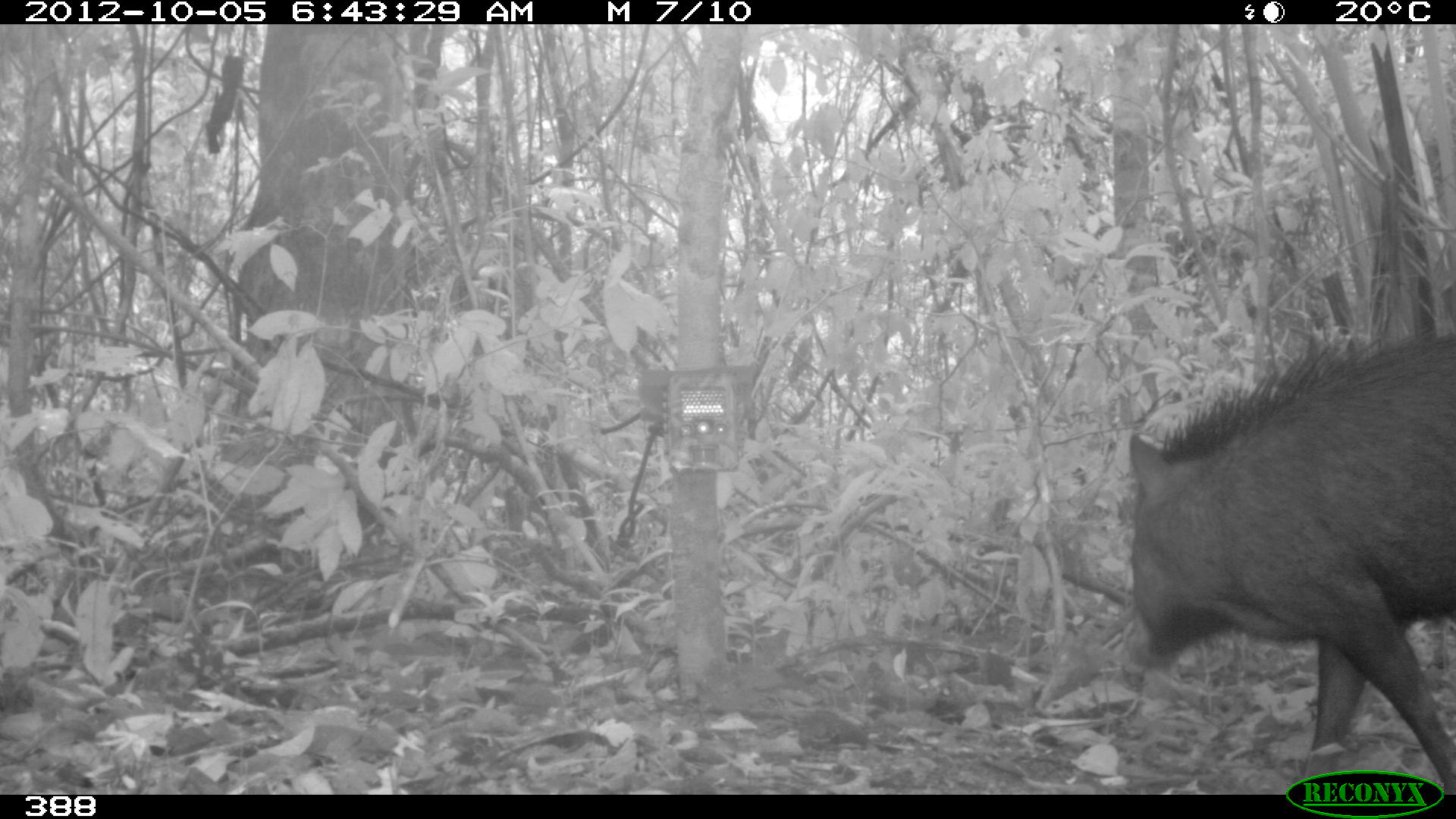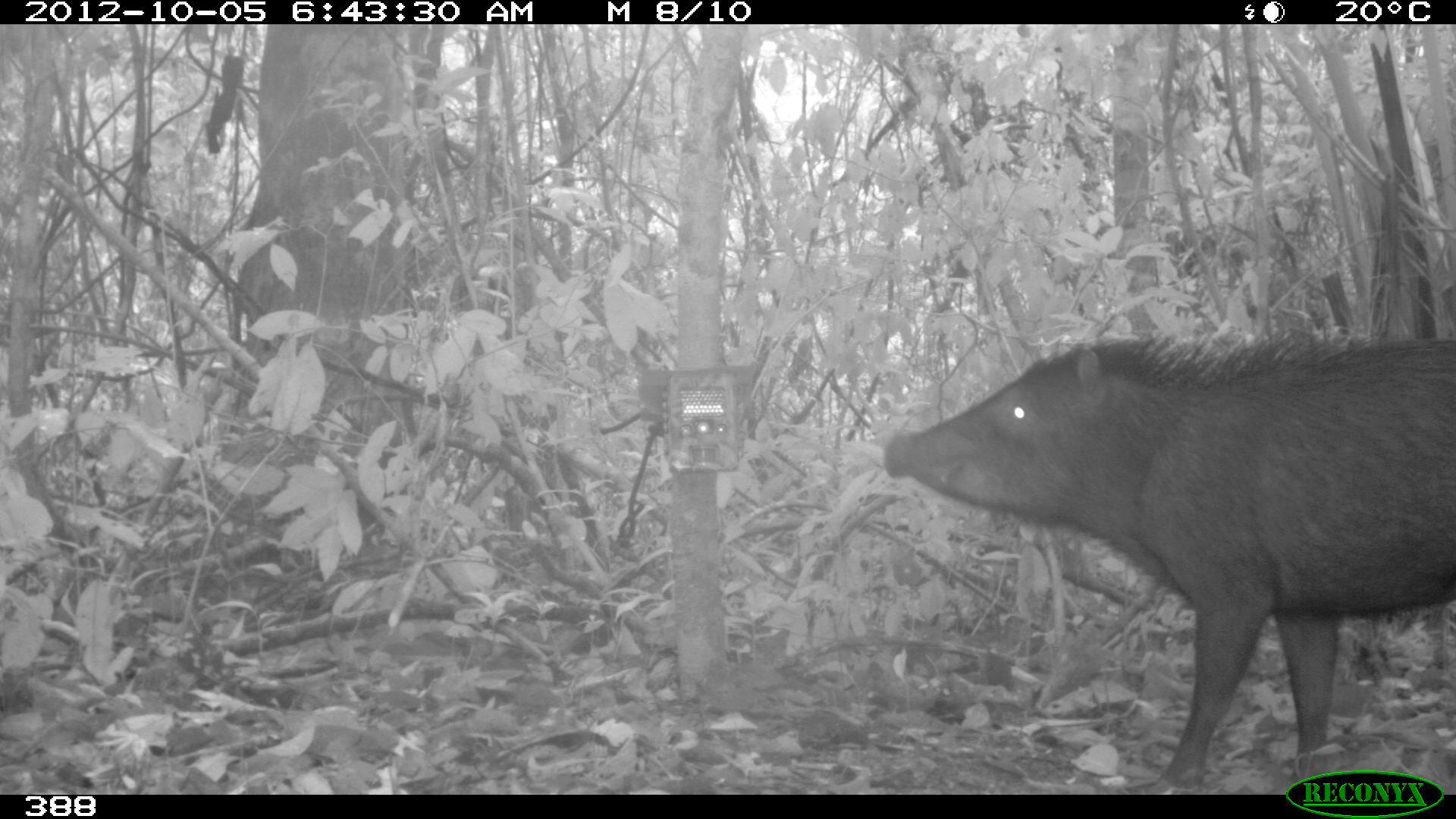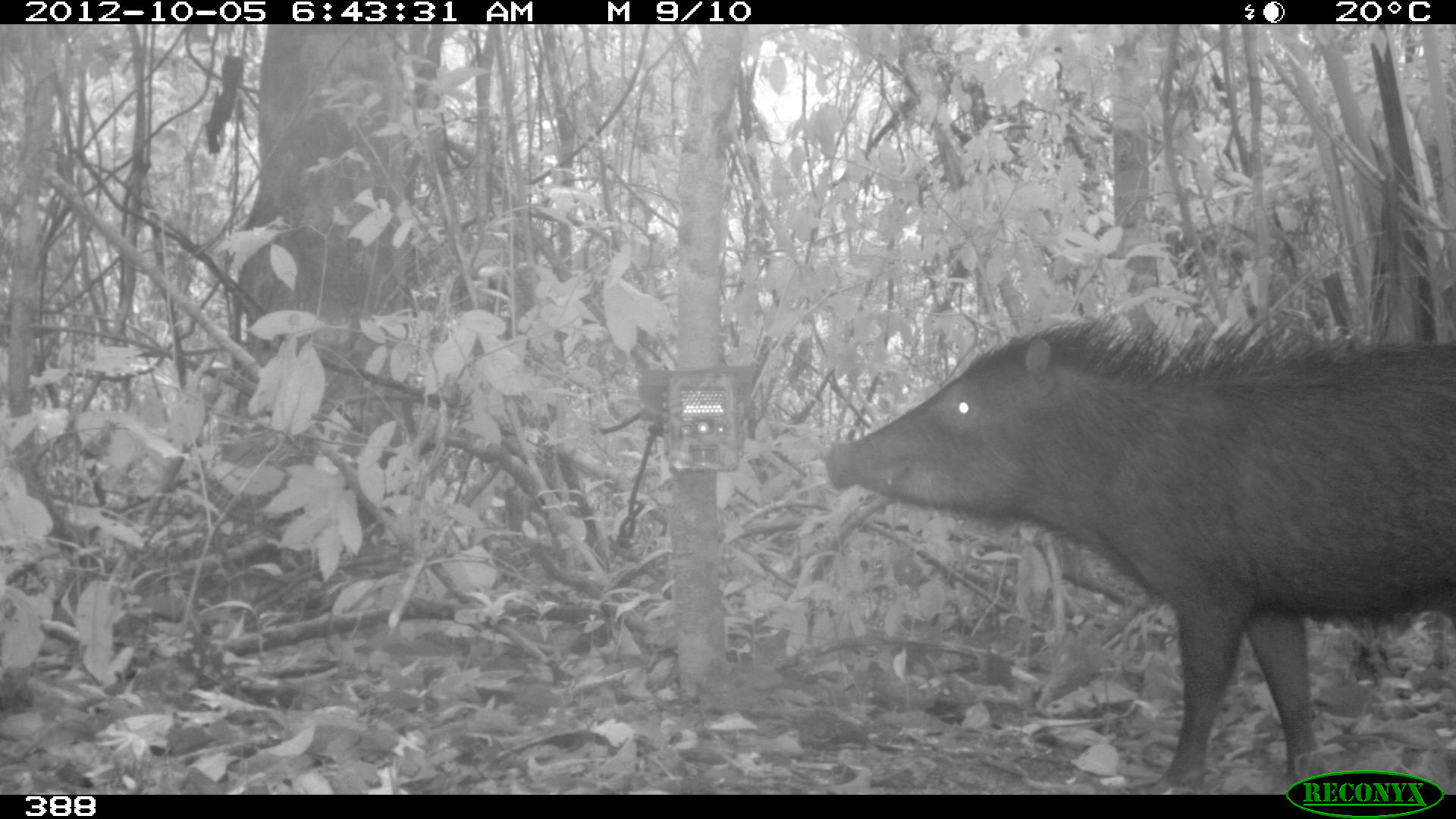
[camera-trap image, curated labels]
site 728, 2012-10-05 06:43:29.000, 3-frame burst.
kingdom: Animalia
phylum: Chordata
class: Mammalia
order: Artiodactyla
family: Tayassuidae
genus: Tayassu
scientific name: Tayassu pecari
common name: white-lipped peccary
Tayassu pecari (white-lipped peccary).